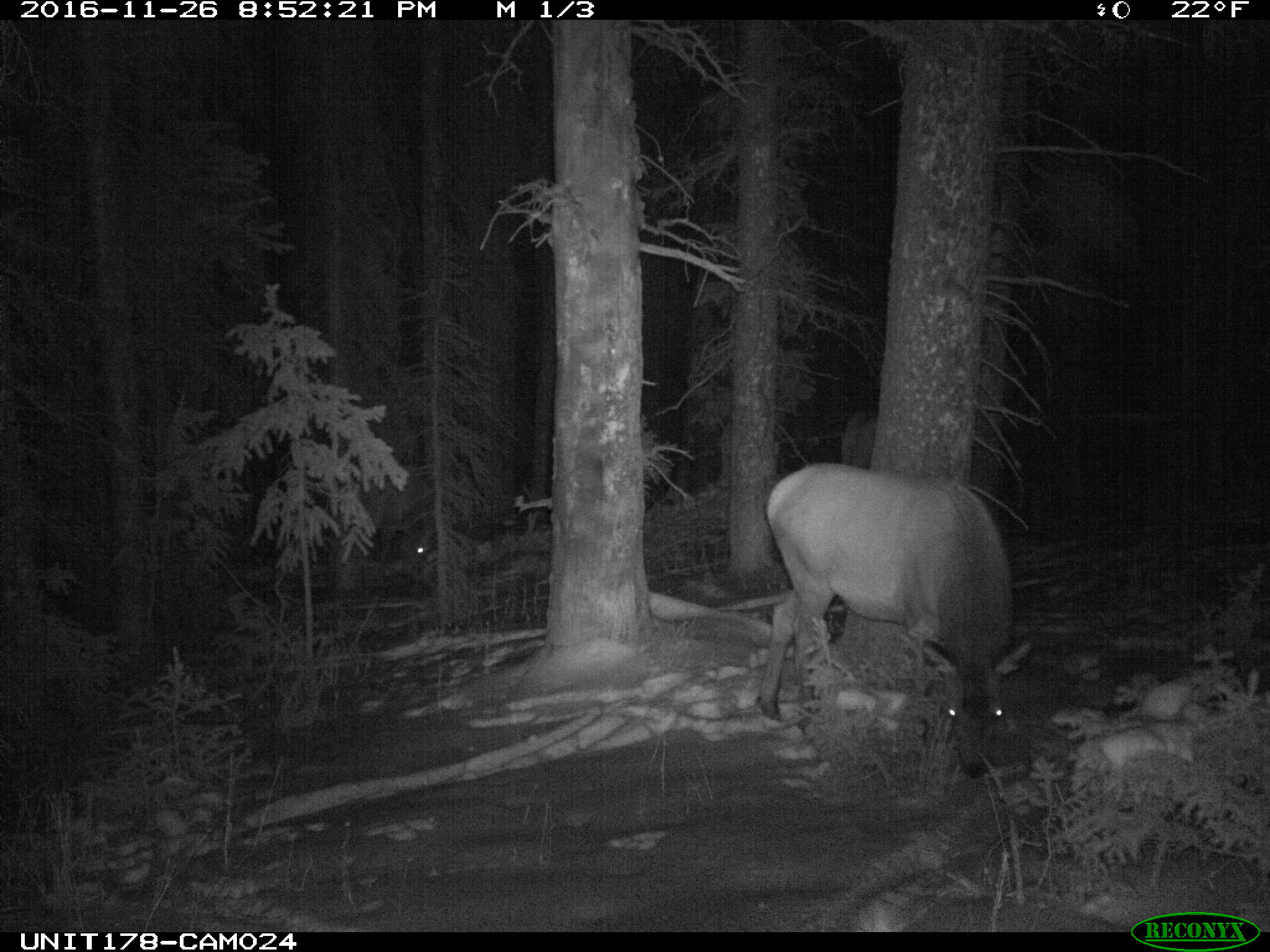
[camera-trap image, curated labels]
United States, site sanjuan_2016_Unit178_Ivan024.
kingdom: Animalia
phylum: Chordata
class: Mammalia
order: Artiodactyla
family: Cervidae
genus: Cervus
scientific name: Cervus elaphus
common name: red deer